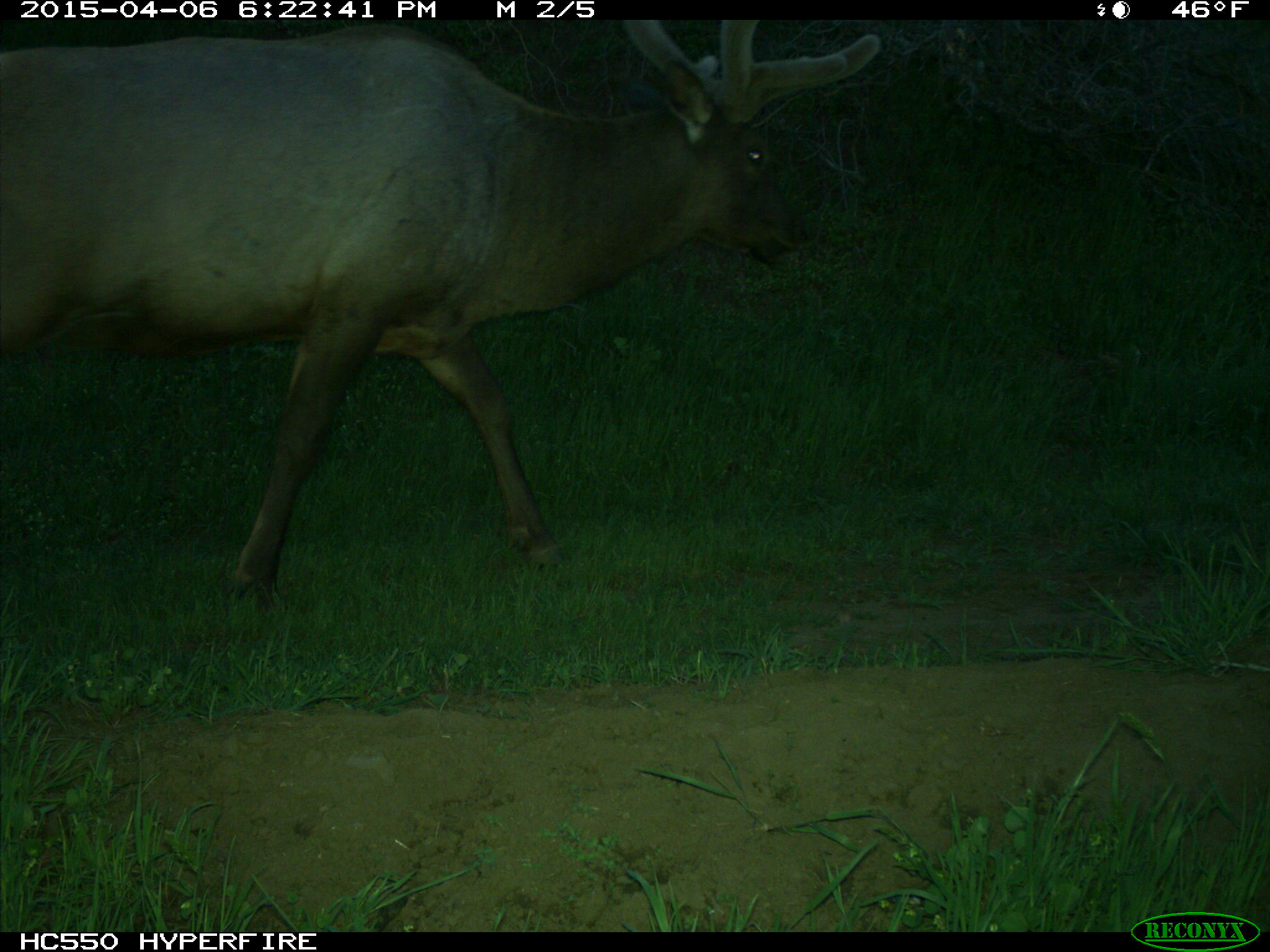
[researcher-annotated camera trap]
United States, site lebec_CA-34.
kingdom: Animalia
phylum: Chordata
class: Mammalia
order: Artiodactyla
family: Cervidae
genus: Cervus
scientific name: Cervus canadensis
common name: elk